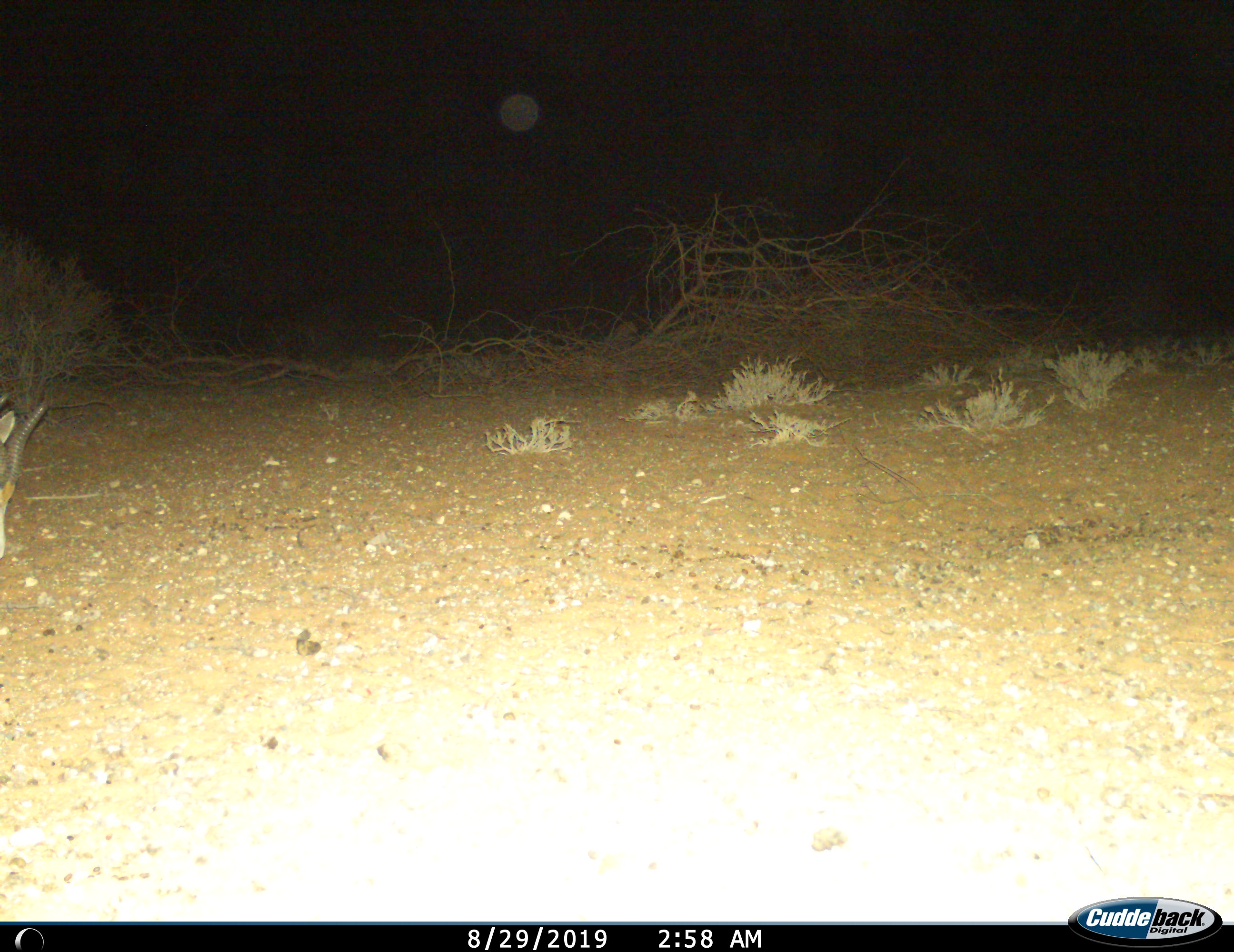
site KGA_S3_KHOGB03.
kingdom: Animalia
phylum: Chordata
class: Mammalia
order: Artiodactyla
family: Bovidae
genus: Antidorcas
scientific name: Antidorcas marsupialis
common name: springbok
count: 1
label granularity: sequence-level